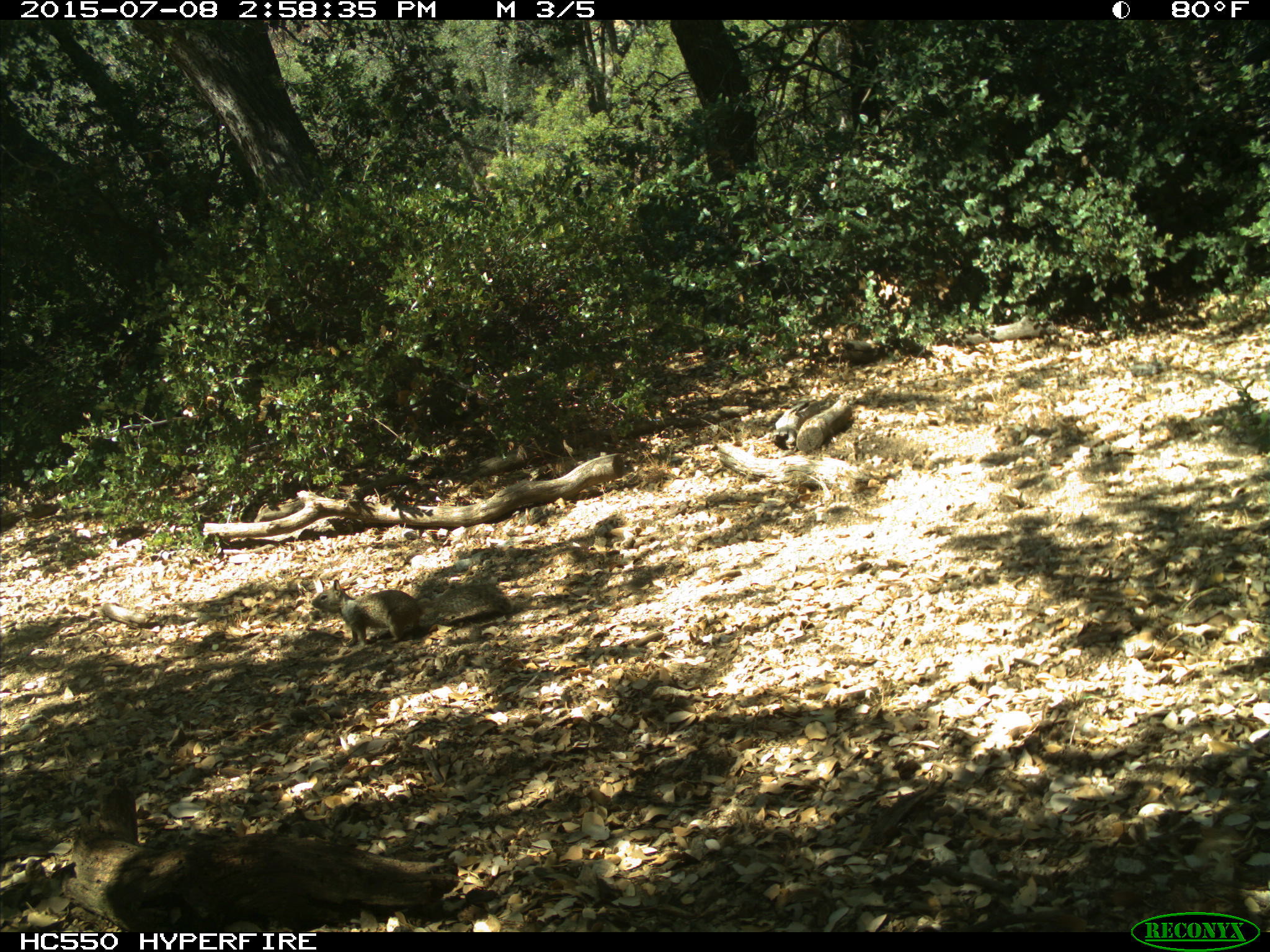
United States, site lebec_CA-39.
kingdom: Animalia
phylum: Chordata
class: Mammalia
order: Rodentia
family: Sciuridae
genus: Otospermophilus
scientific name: Otospermophilus beecheyi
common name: california ground squirrel